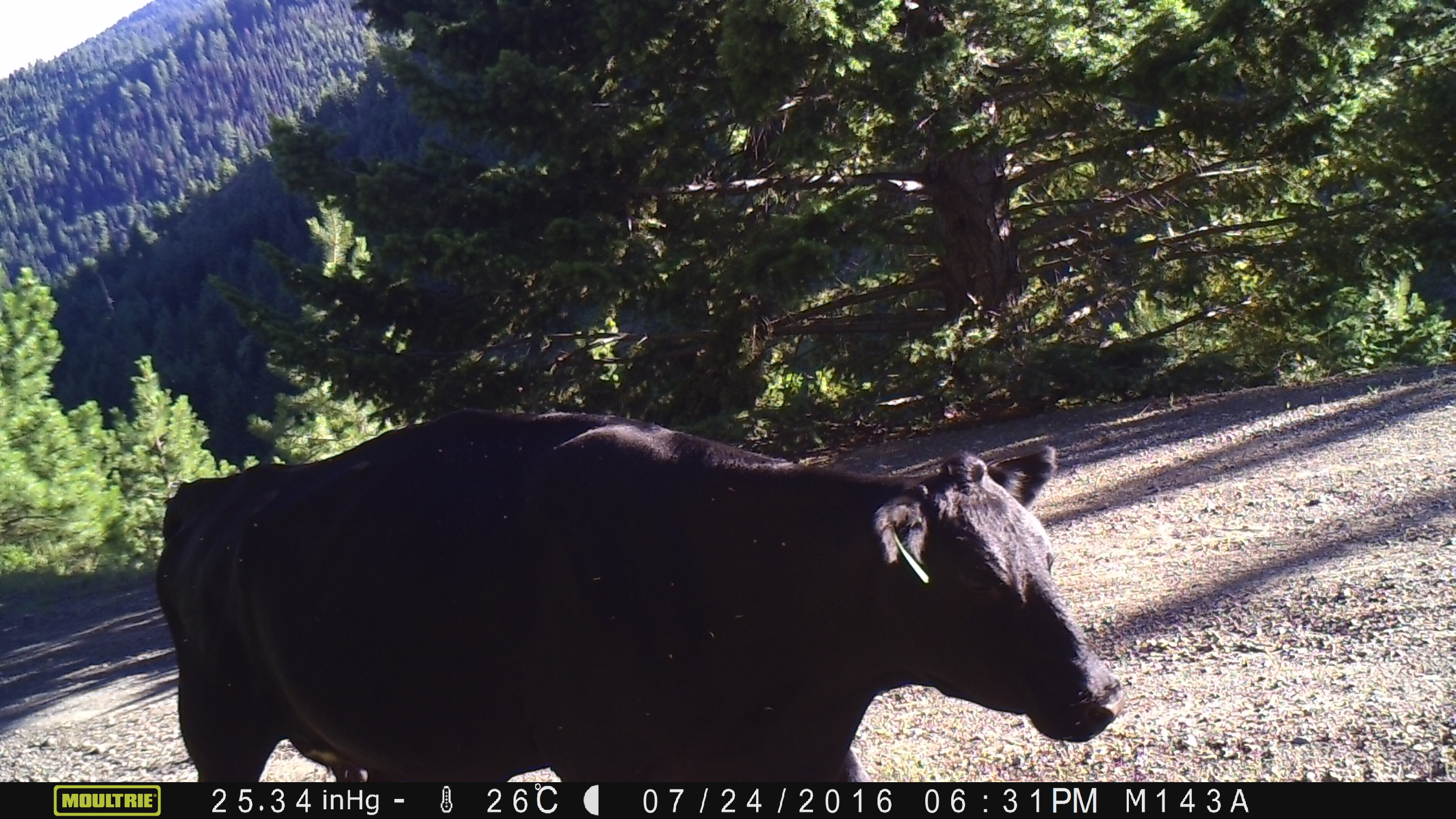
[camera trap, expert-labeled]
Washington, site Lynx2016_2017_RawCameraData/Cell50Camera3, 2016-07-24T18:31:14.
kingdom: Animalia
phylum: Chordata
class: Mammalia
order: Artiodactyla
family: Bovidae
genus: Bos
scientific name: Bos taurus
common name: domestic cattle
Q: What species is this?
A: Domestic cattle (Bos taurus).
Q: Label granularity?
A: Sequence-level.